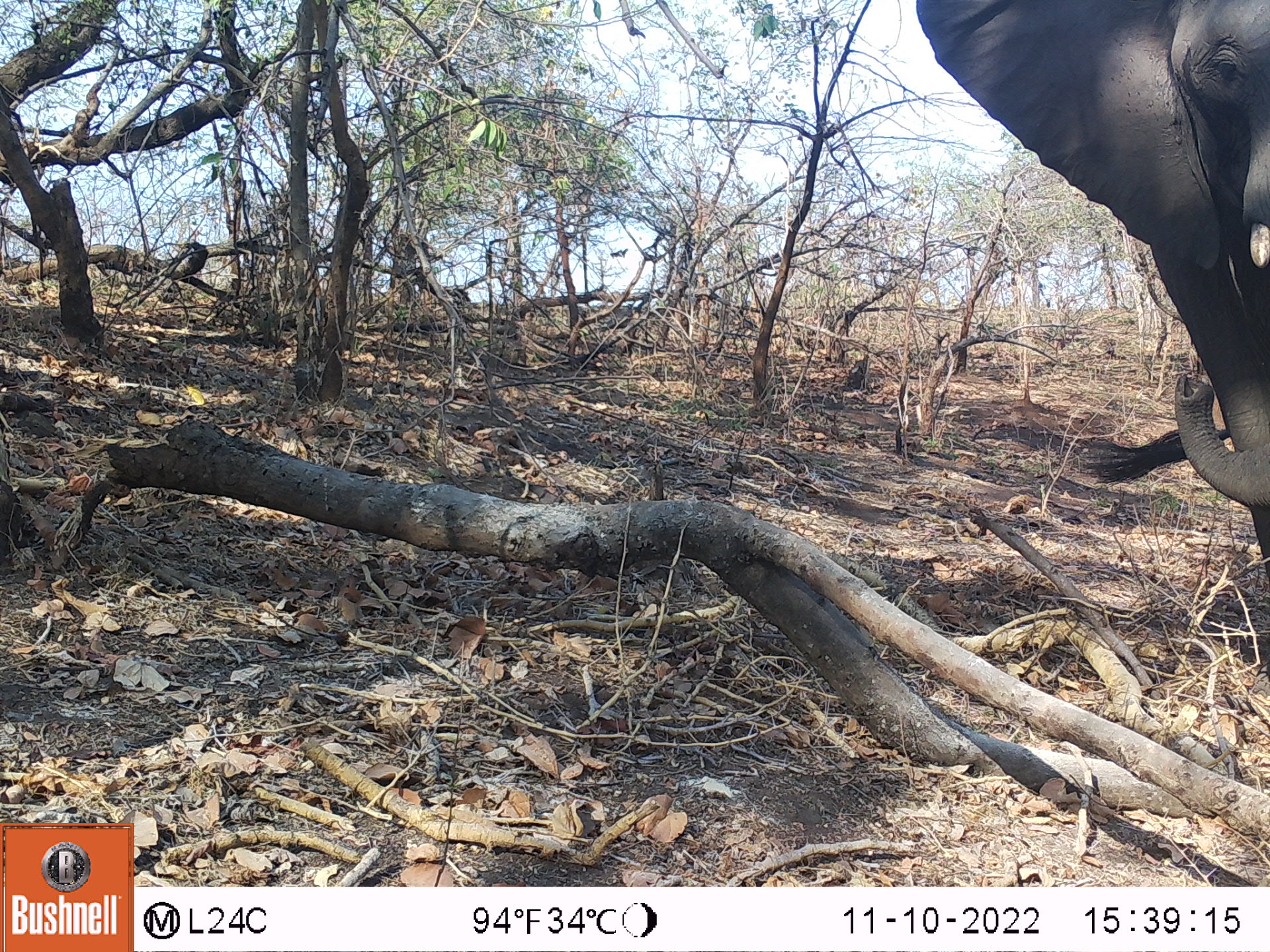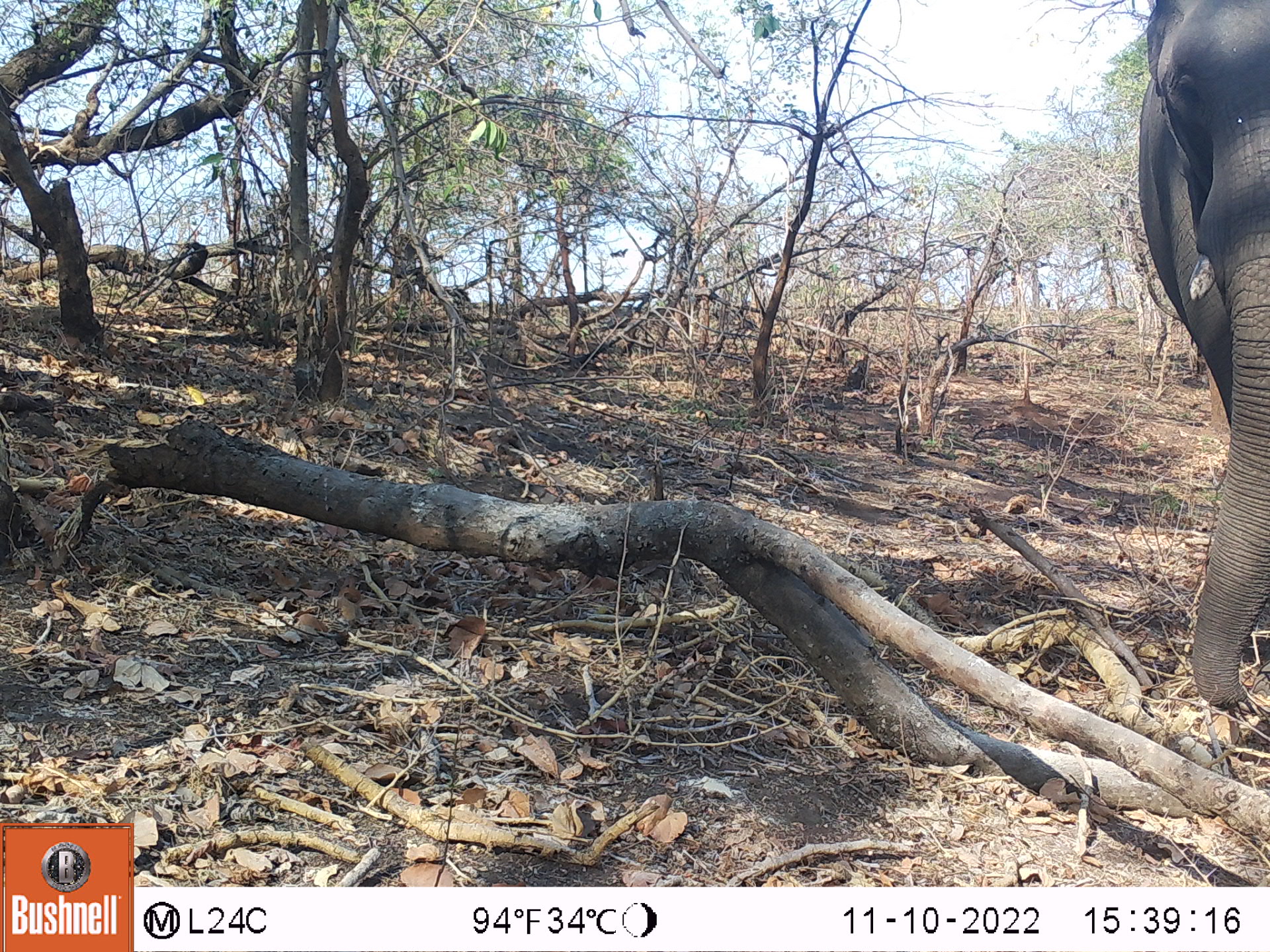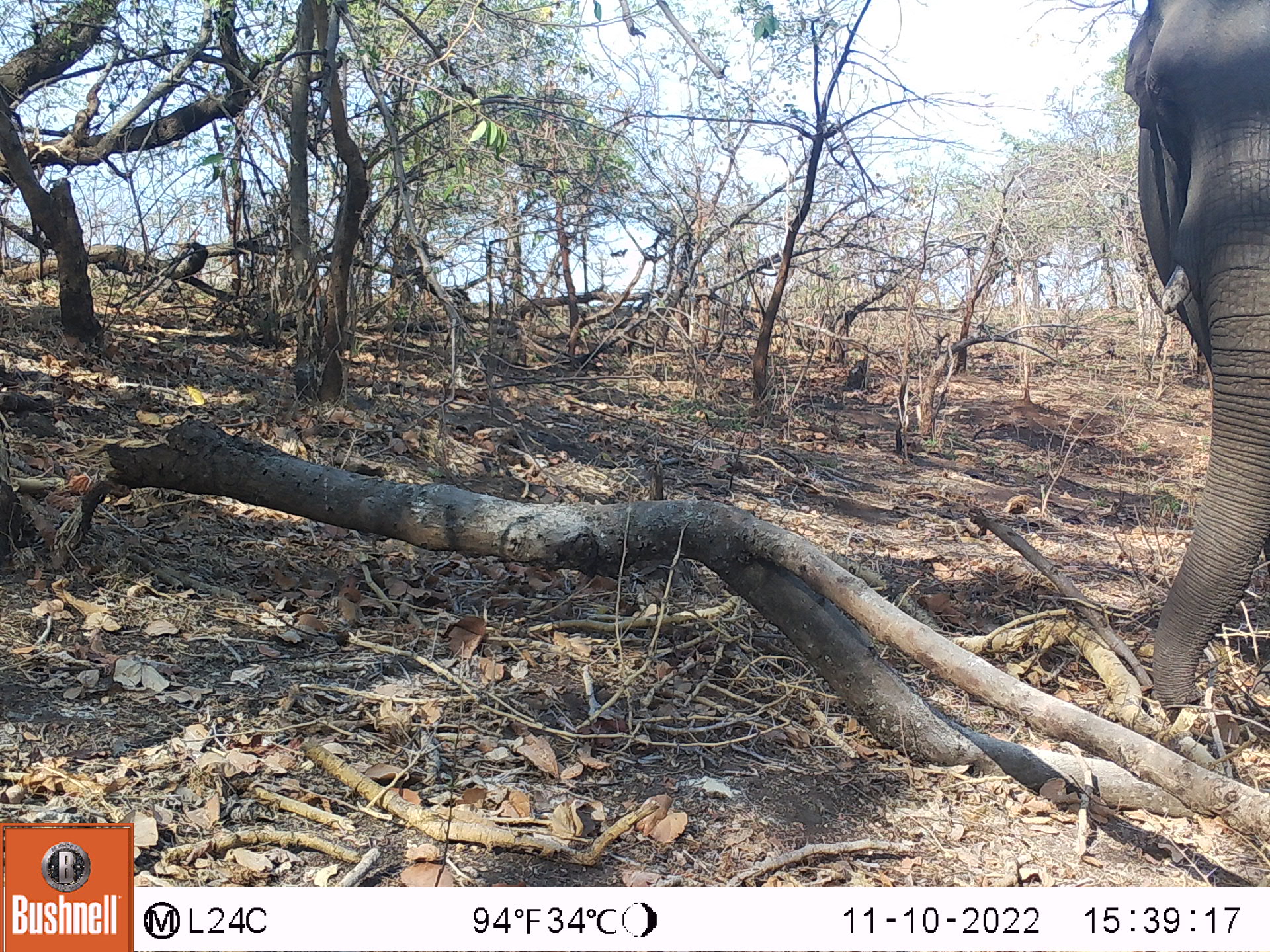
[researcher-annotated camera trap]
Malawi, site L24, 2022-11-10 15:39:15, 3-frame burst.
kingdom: Animalia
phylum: Chordata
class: Mammalia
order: Proboscidea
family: Elephantidae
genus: Loxodonta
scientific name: Loxodonta africana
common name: african savanna elephant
African savanna elephant (Loxodonta africana), count 1.